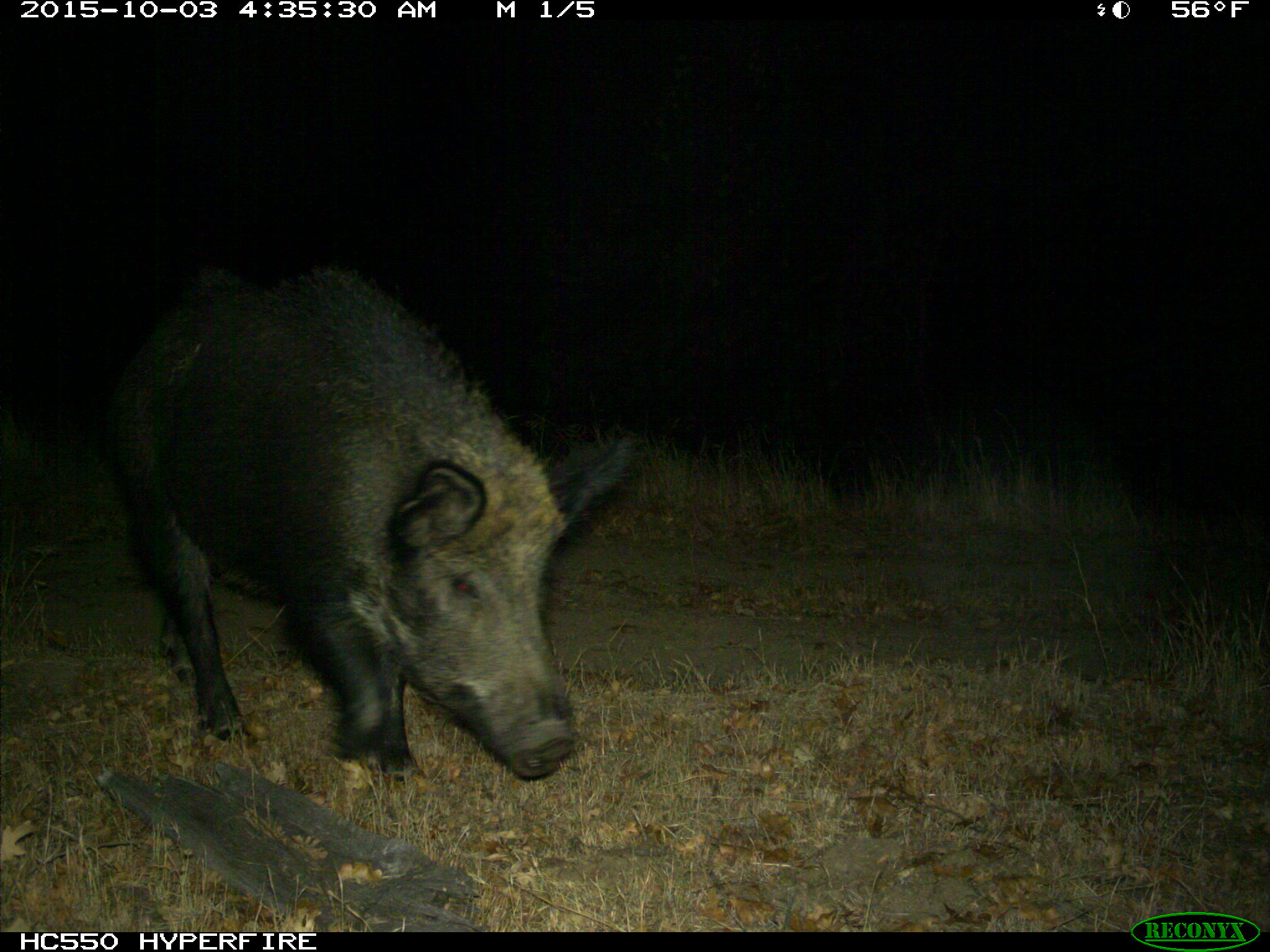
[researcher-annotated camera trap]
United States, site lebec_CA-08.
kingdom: Animalia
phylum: Chordata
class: Mammalia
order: Artiodactyla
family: Suidae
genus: Sus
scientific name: Sus scrofa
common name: wild boar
Sus scrofa (wild boar).